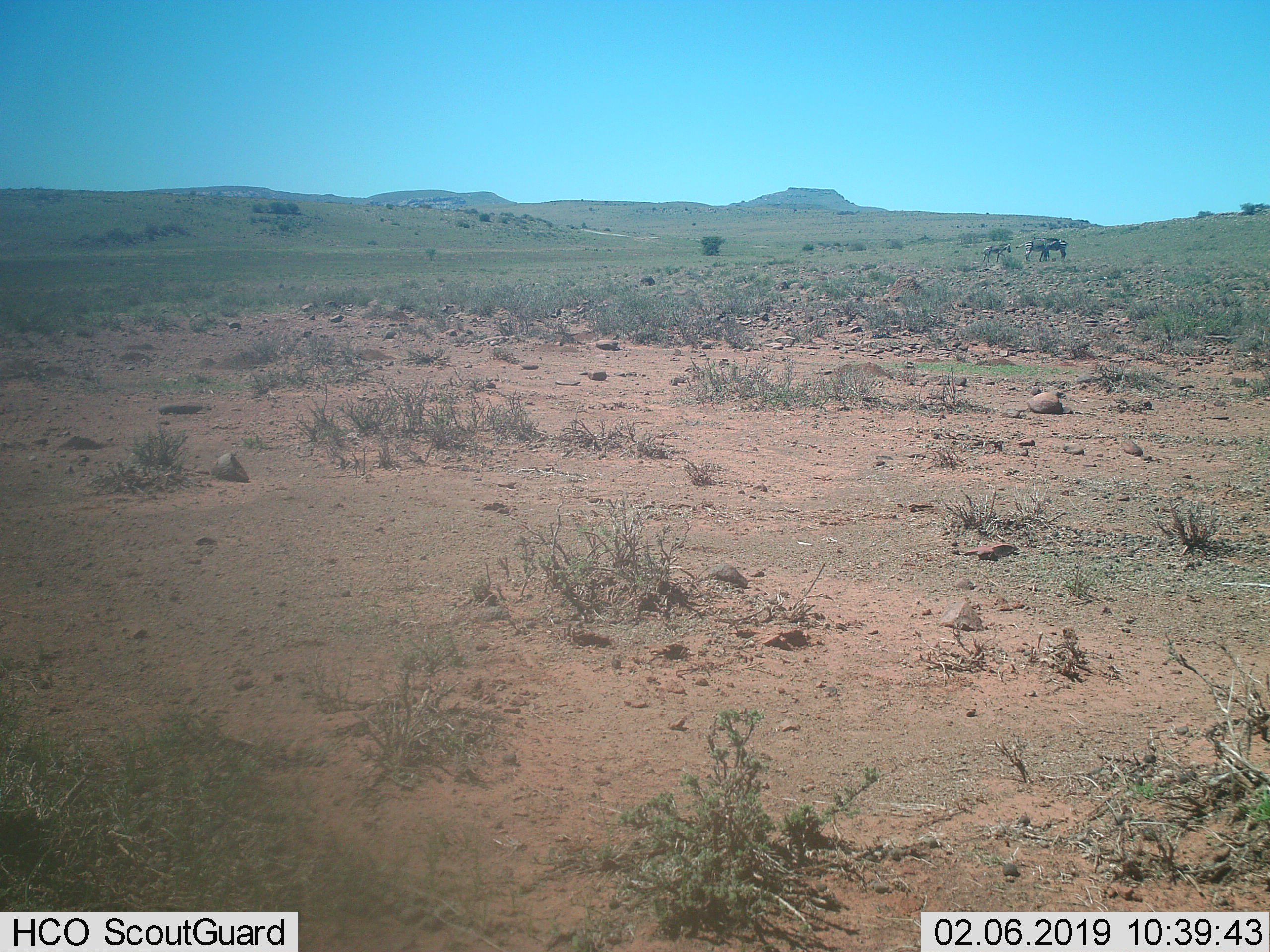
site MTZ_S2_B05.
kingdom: Animalia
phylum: Chordata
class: Mammalia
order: Perissodactyla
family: Equidae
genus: Equus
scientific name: Equus zebra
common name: mountain zebra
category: zebramountain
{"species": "zebramountain (mountain zebra) (Equus zebra)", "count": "3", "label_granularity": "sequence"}